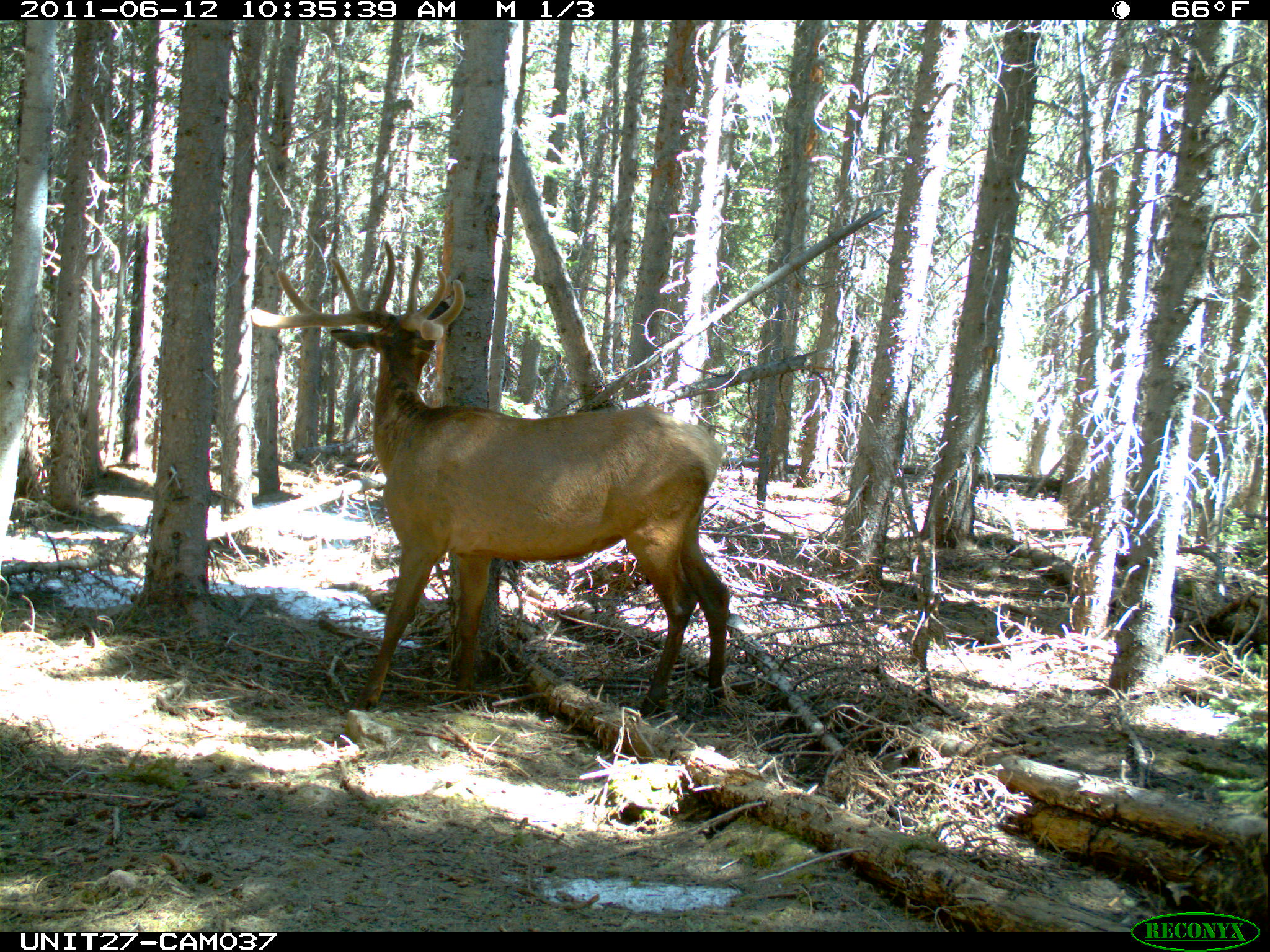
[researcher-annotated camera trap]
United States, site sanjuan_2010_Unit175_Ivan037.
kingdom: Animalia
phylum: Chordata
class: Mammalia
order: Artiodactyla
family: Cervidae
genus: Cervus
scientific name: Cervus elaphus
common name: red deer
Cervus elaphus (red deer).